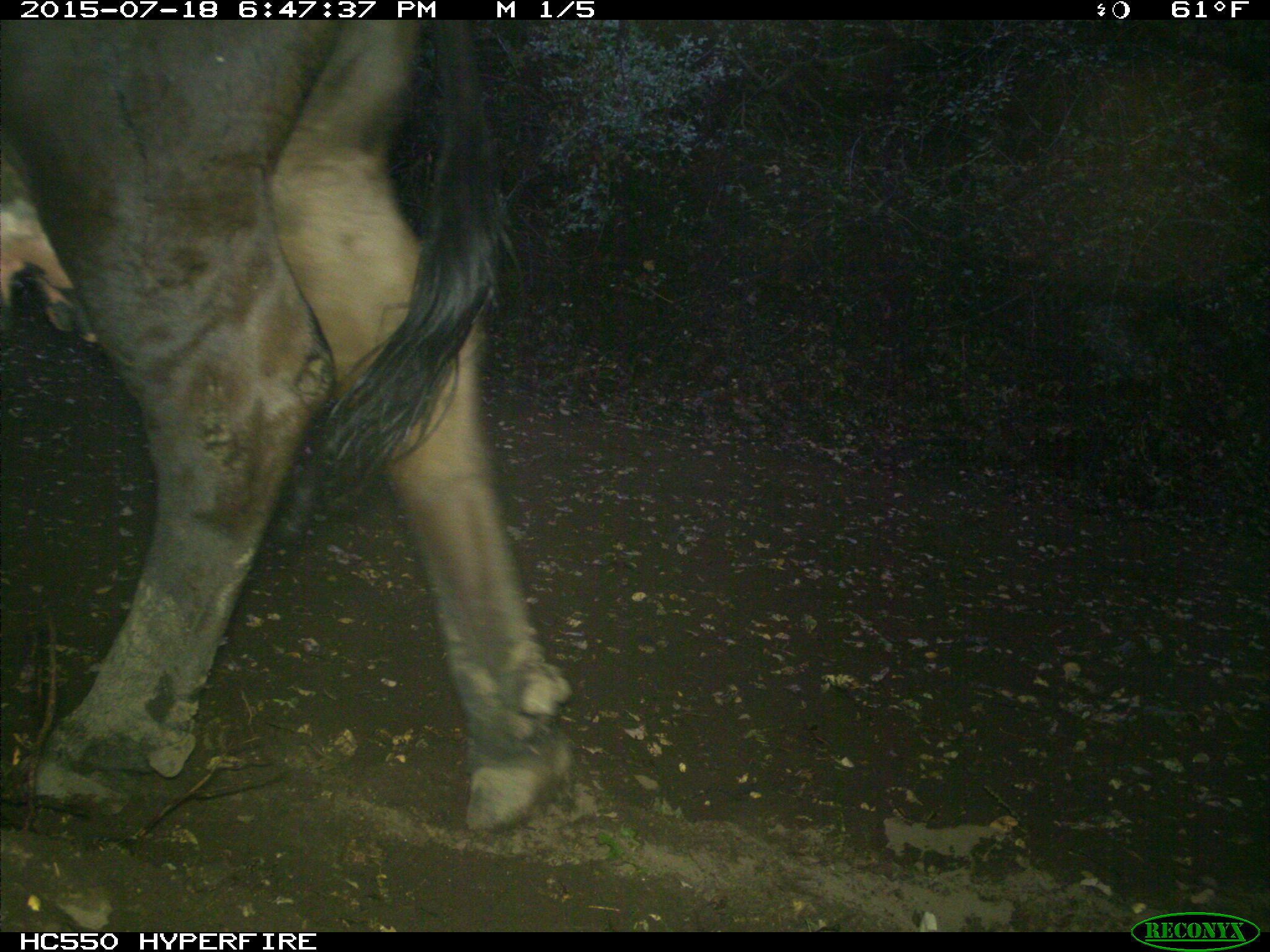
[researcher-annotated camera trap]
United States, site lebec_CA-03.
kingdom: Animalia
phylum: Chordata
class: Mammalia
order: Artiodactyla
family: Bovidae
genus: Bos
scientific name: Bos taurus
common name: domestic cow